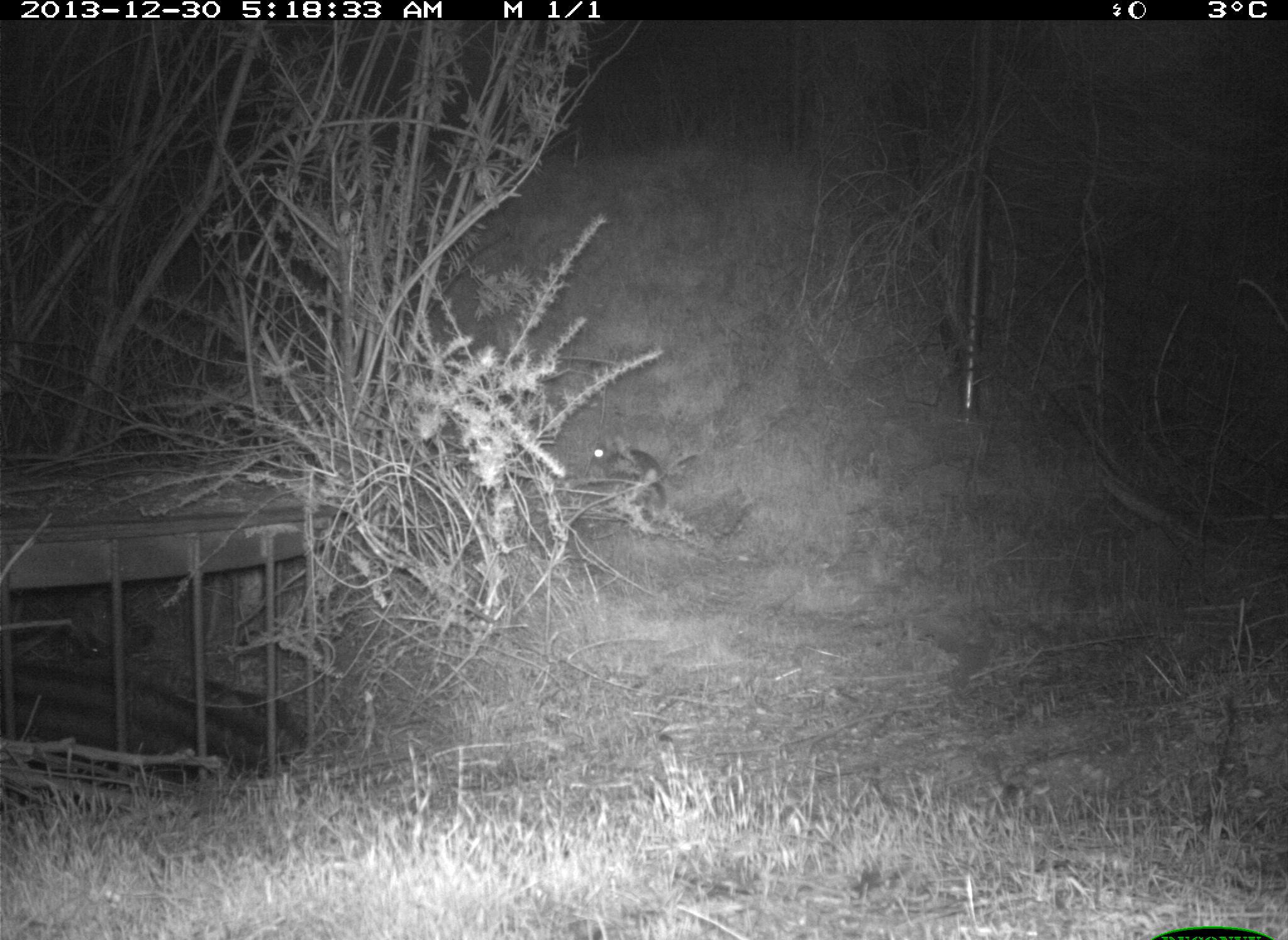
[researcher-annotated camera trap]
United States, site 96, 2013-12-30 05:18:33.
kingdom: Animalia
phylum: Chordata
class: Mammalia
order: Lagomorpha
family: Leporidae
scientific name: Leporidae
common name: rabbits and hares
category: rabbit